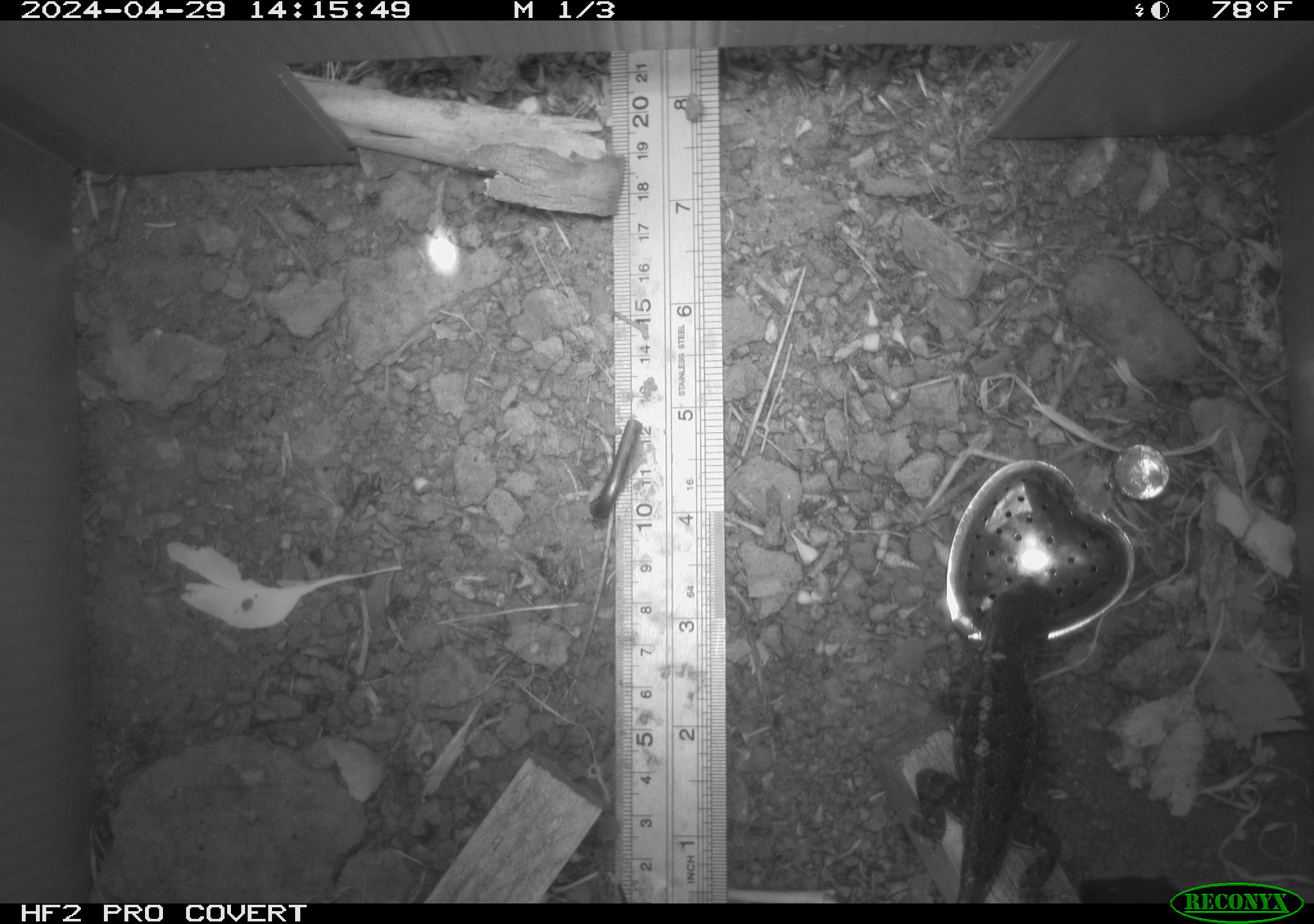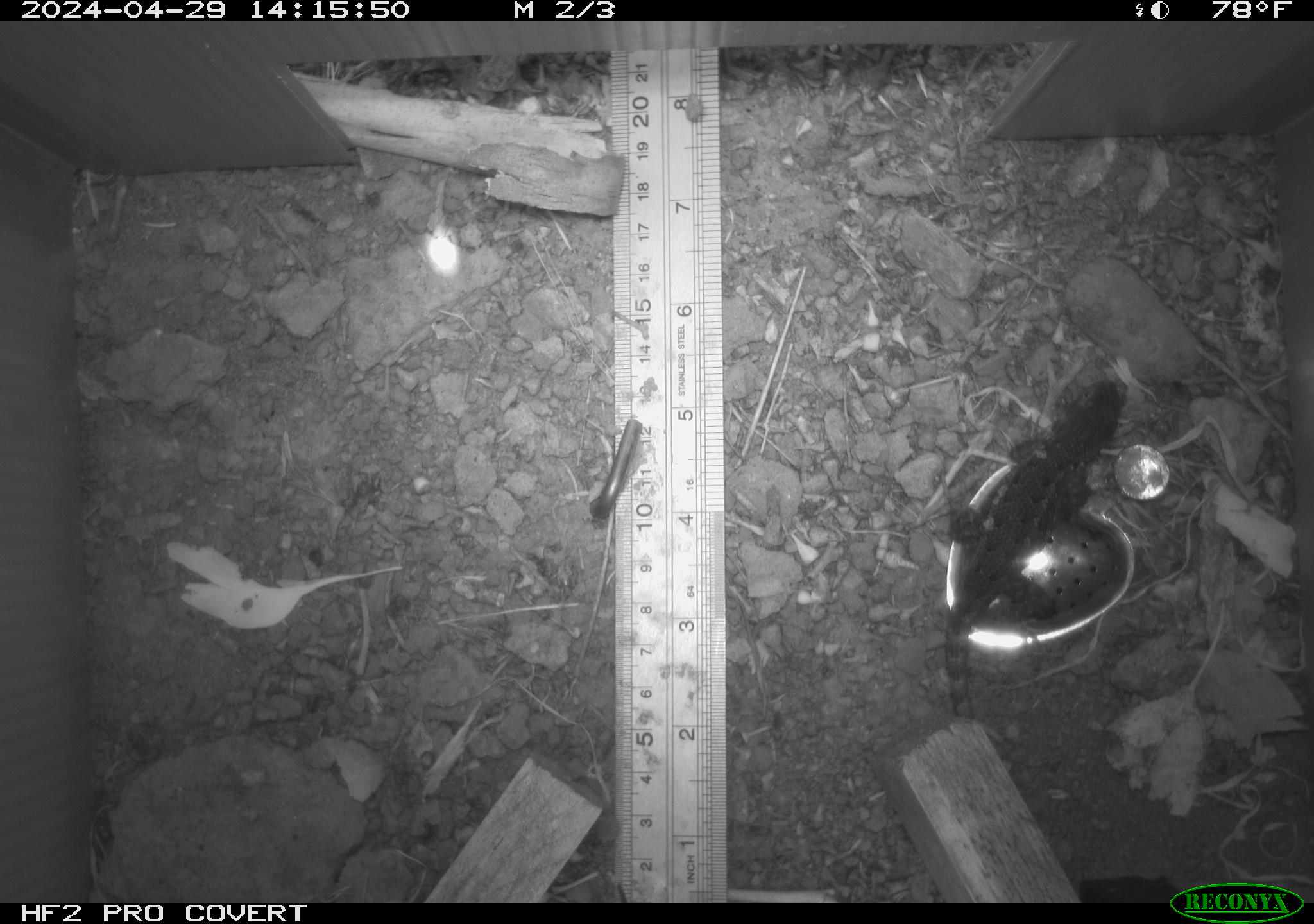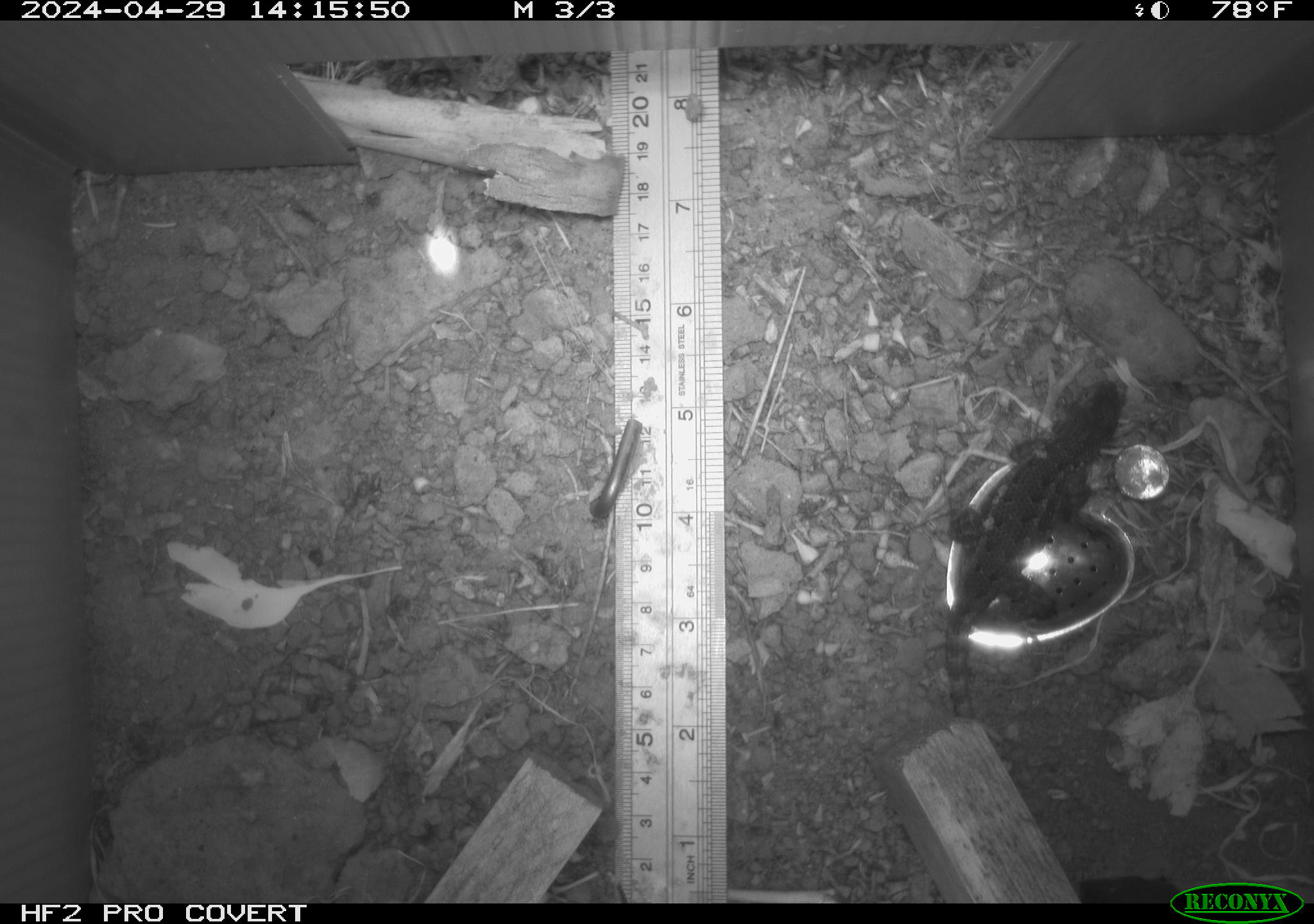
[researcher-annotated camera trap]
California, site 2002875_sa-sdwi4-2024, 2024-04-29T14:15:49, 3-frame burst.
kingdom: Animalia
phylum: Chordata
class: Reptilia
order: Squamata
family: Phrynosomatidae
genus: Sceloporus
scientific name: Sceloporus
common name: spiny lizards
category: sceloporus species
Sceloporus species (spiny lizards) (Sceloporus).